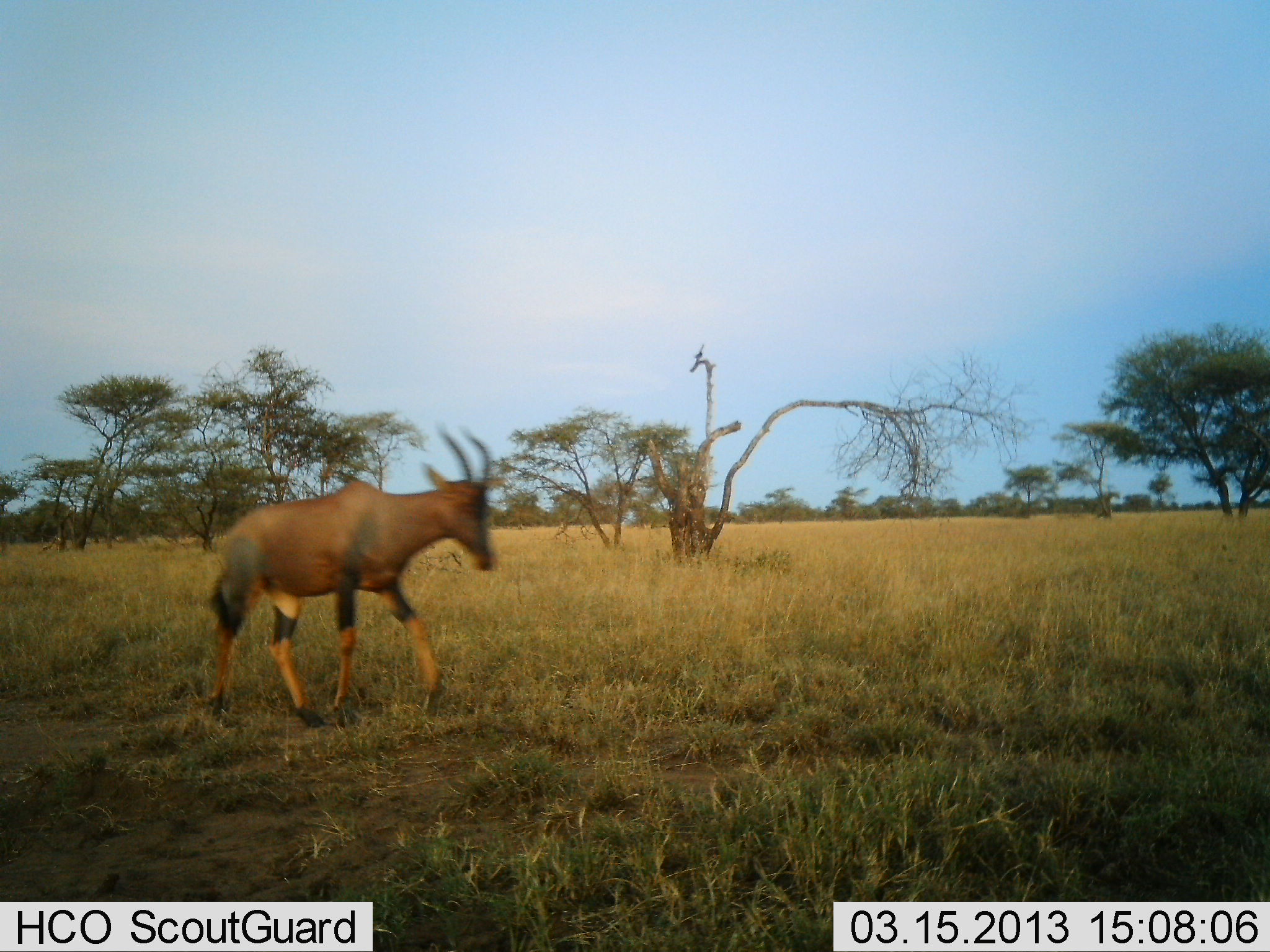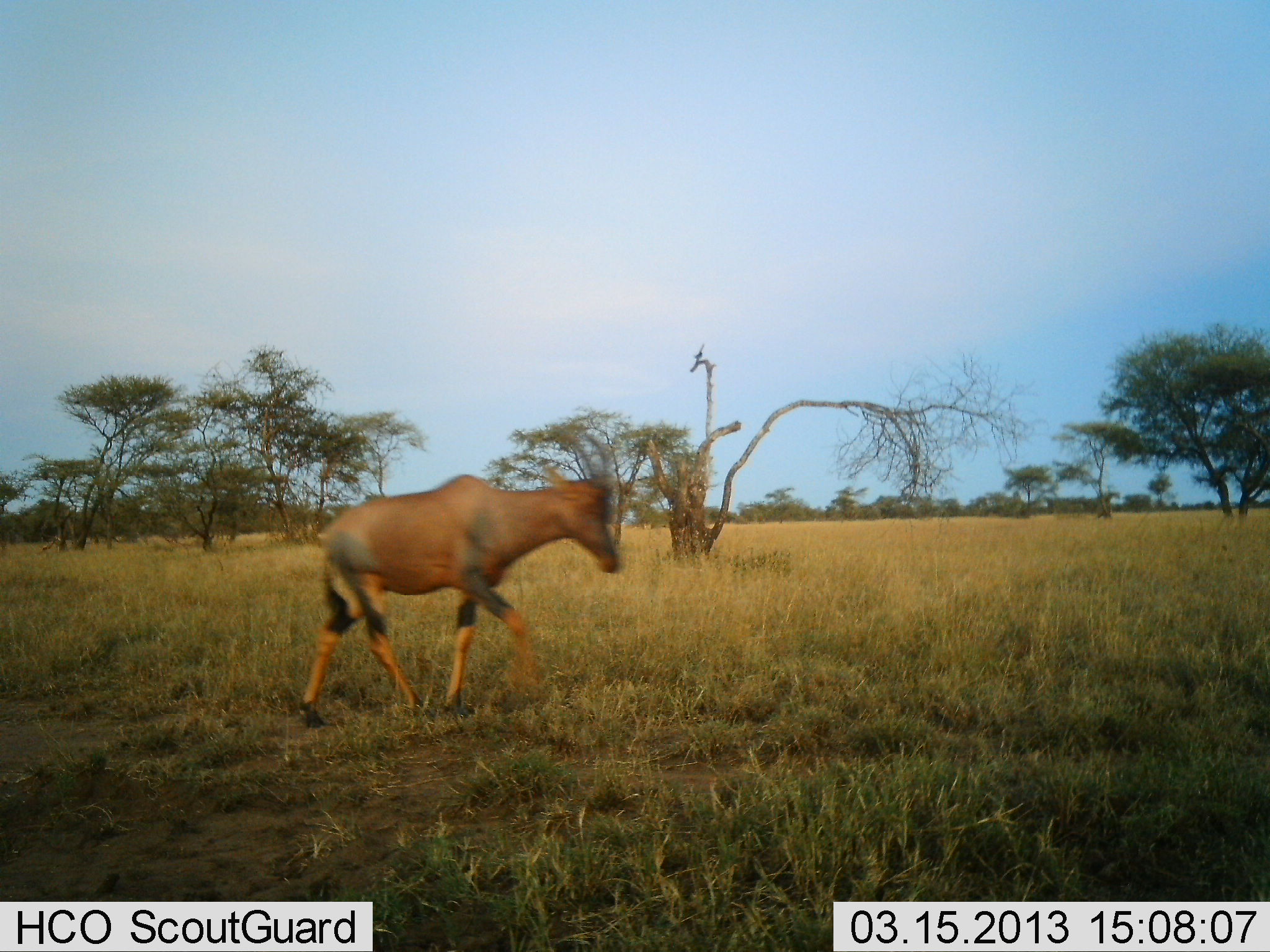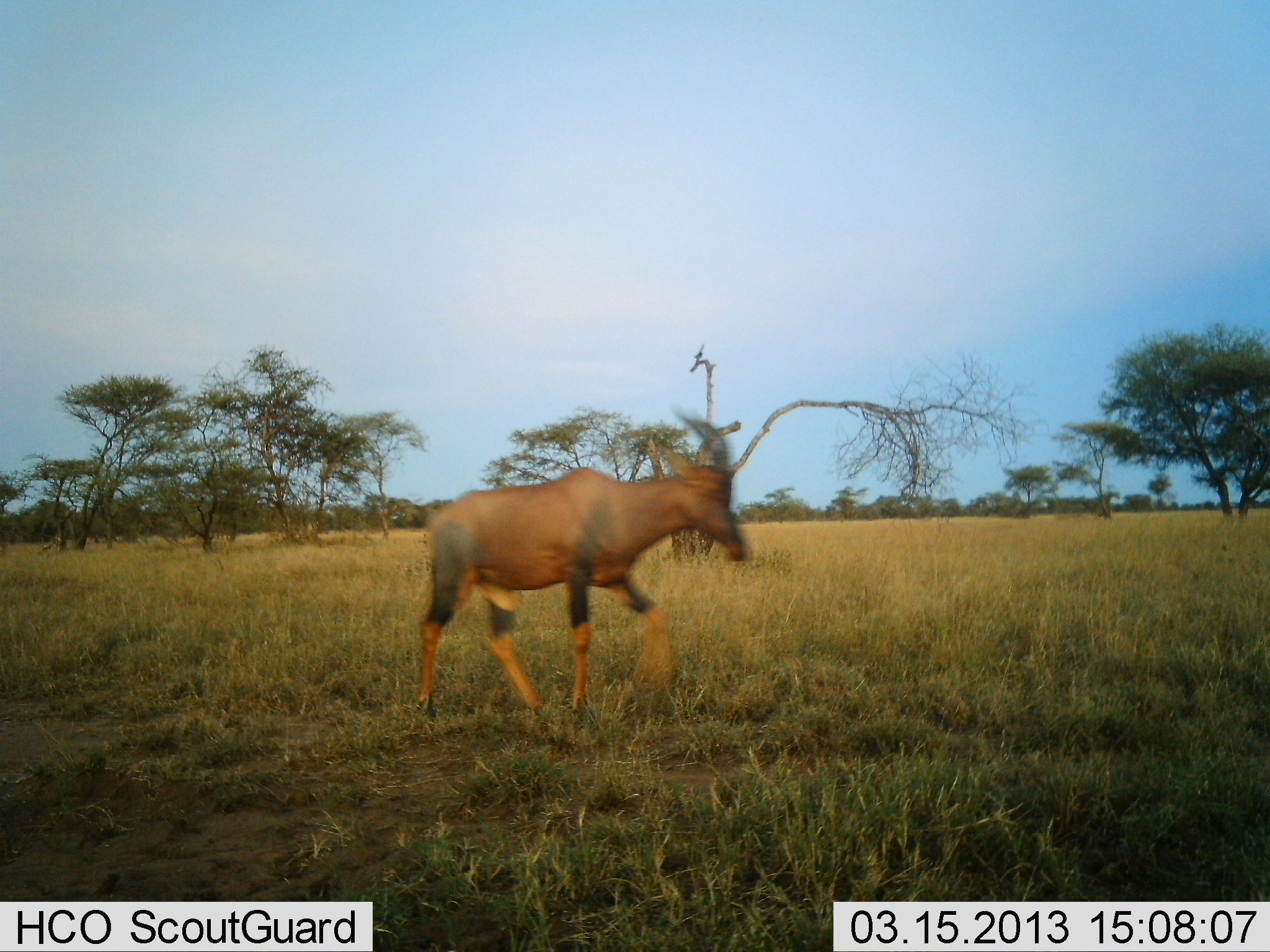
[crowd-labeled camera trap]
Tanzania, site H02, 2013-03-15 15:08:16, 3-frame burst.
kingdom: Animalia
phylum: Chordata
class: Mammalia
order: Artiodactyla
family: Bovidae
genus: Damaliscus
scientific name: Damaliscus lunatus jimela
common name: topi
Topi (Damaliscus lunatus jimela), count 1. Behavior (volunteer vote fractions): standing 0%, resting 0%, moving 100%, interacting 0%. Young present (vote fraction): 0%. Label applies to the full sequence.